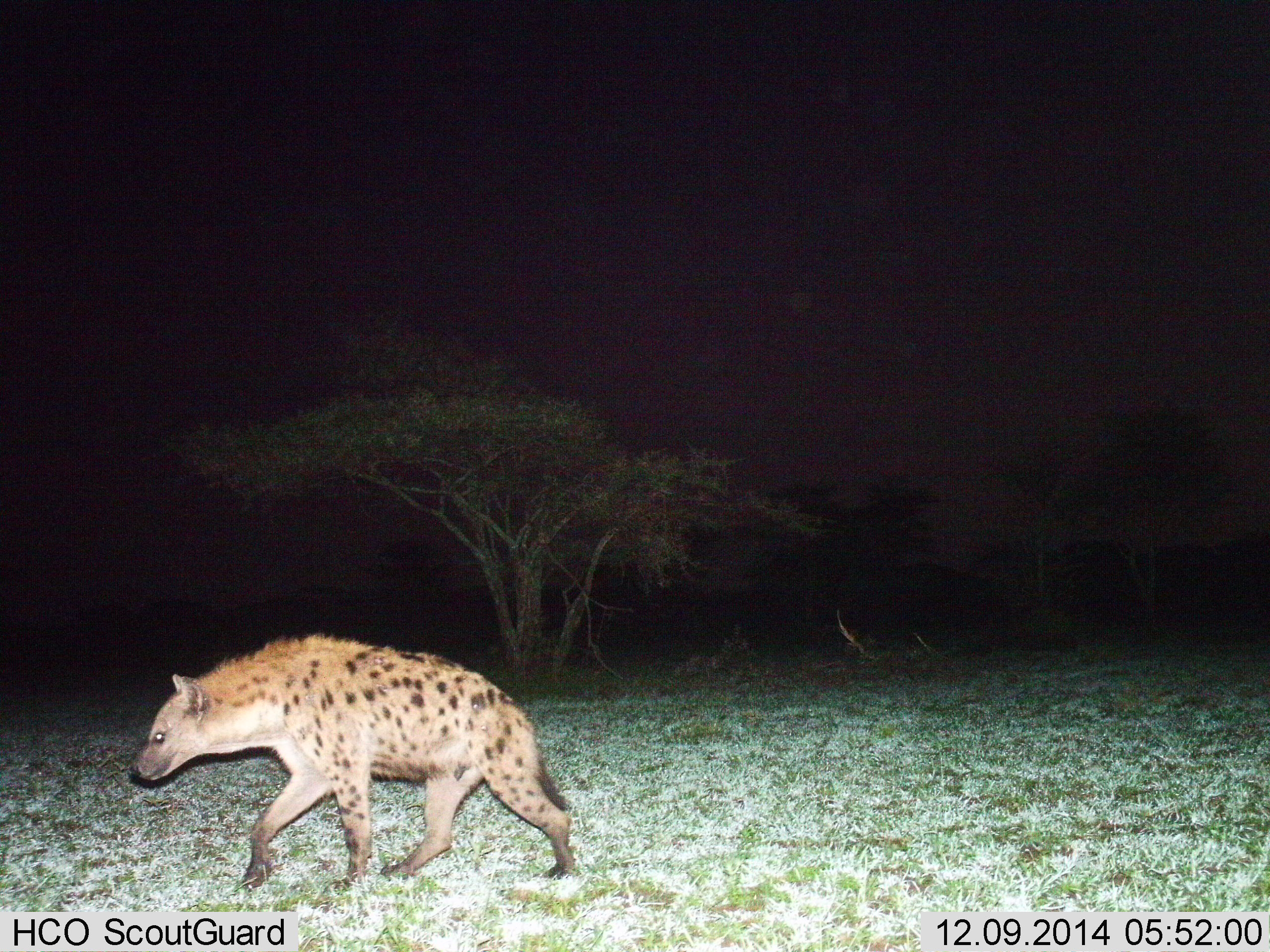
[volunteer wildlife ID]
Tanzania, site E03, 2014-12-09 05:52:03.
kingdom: Animalia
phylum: Chordata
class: Mammalia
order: Carnivora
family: Hyaenidae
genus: Crocuta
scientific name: Crocuta crocuta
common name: spotted hyena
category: hyenaspotted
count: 1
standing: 10%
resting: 0%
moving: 100%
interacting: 0%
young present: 0%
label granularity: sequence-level